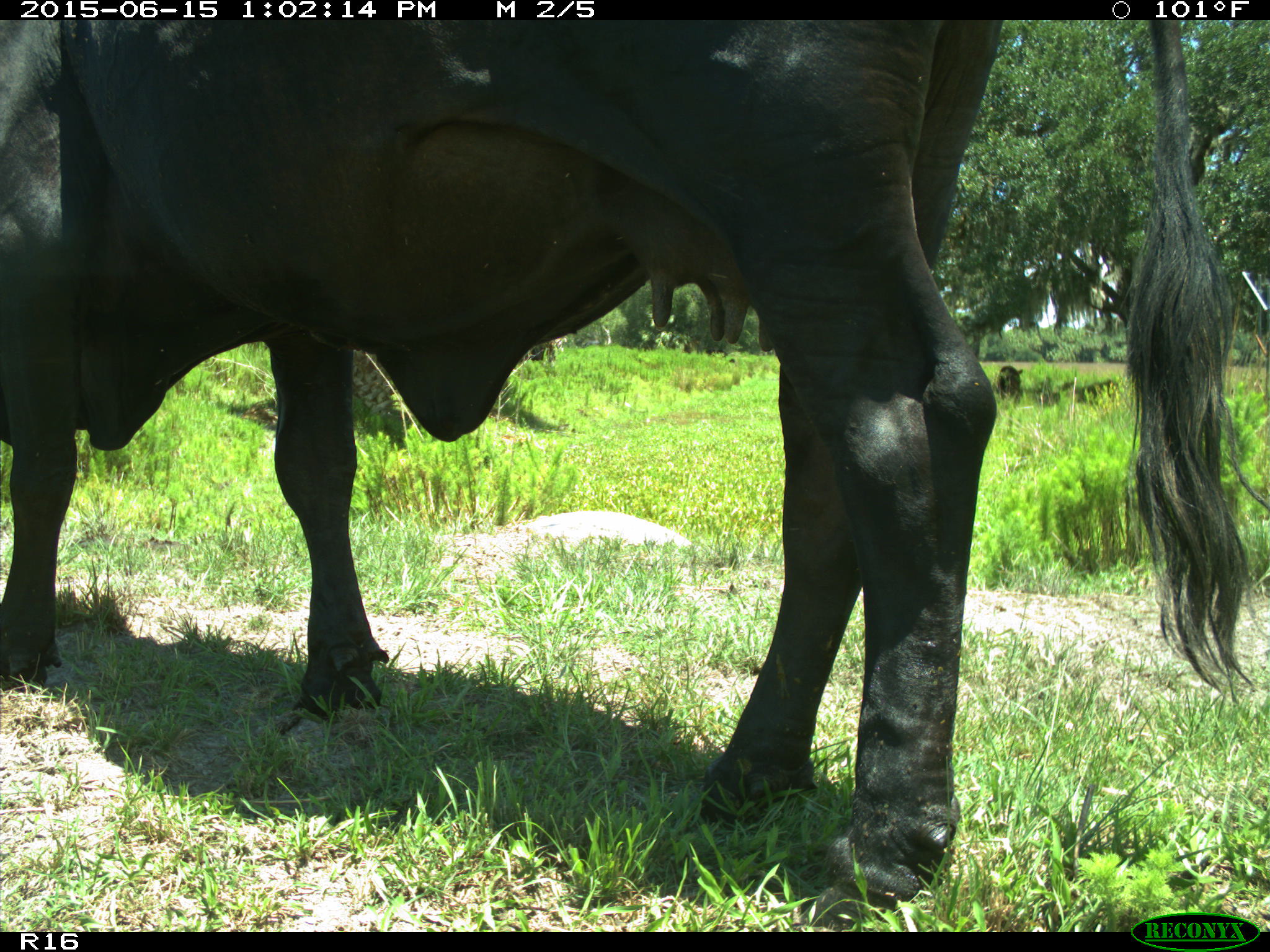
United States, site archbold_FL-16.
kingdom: Animalia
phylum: Chordata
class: Mammalia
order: Artiodactyla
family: Bovidae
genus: Bos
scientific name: Bos taurus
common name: domestic cow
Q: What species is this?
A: Bos taurus (domestic cow).